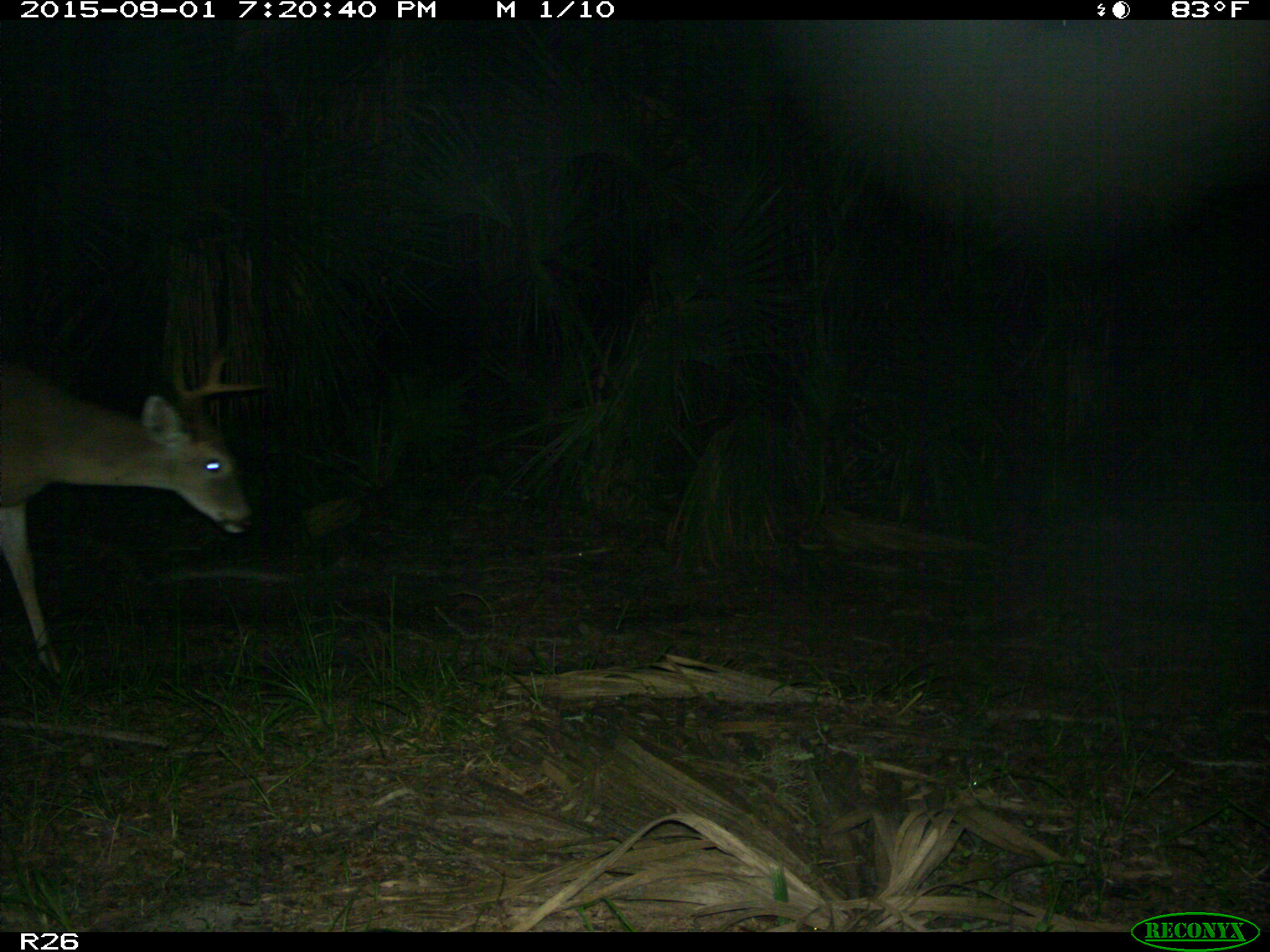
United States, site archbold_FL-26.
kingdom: Animalia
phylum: Chordata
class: Mammalia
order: Artiodactyla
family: Cervidae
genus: Odocoileus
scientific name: Odocoileus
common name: deer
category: unidentified deer